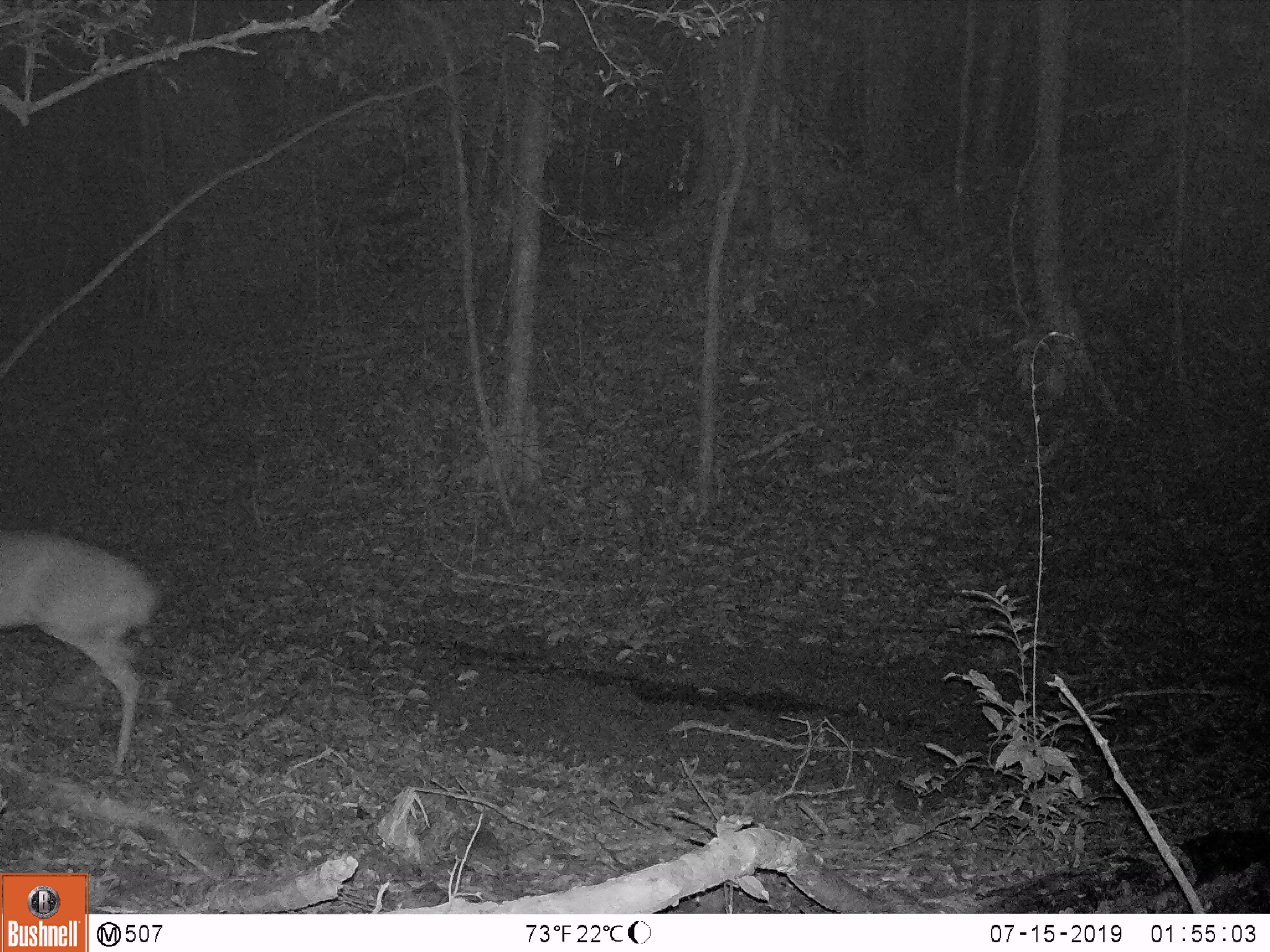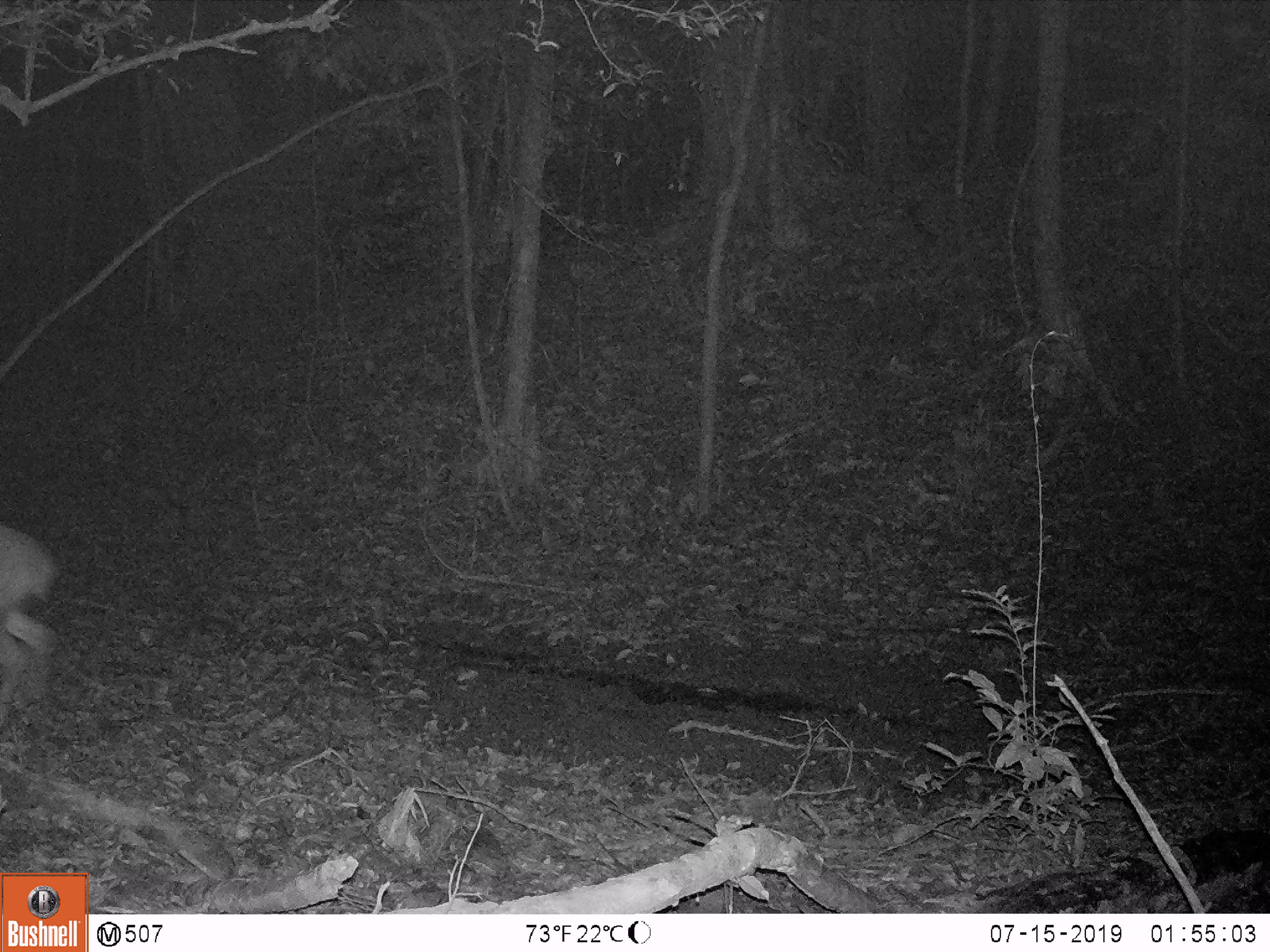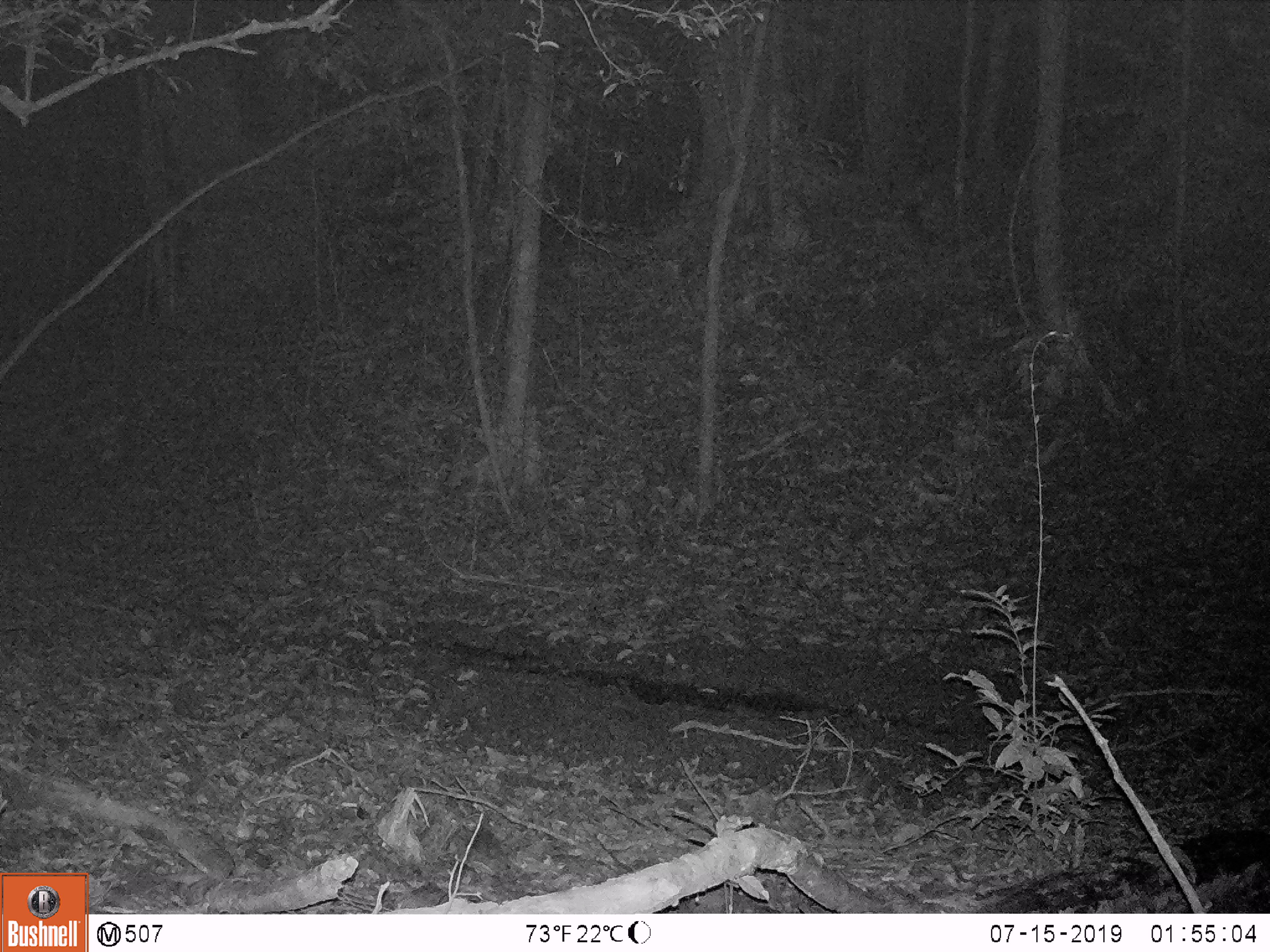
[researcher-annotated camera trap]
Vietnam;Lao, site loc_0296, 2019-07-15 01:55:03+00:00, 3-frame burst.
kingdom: Animalia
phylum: Chordata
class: Mammalia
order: Artiodactyla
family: Cervidae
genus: Muntiacus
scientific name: Muntiacus vuquangensis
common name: large-antlered muntjac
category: large antlered muntjac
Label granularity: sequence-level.